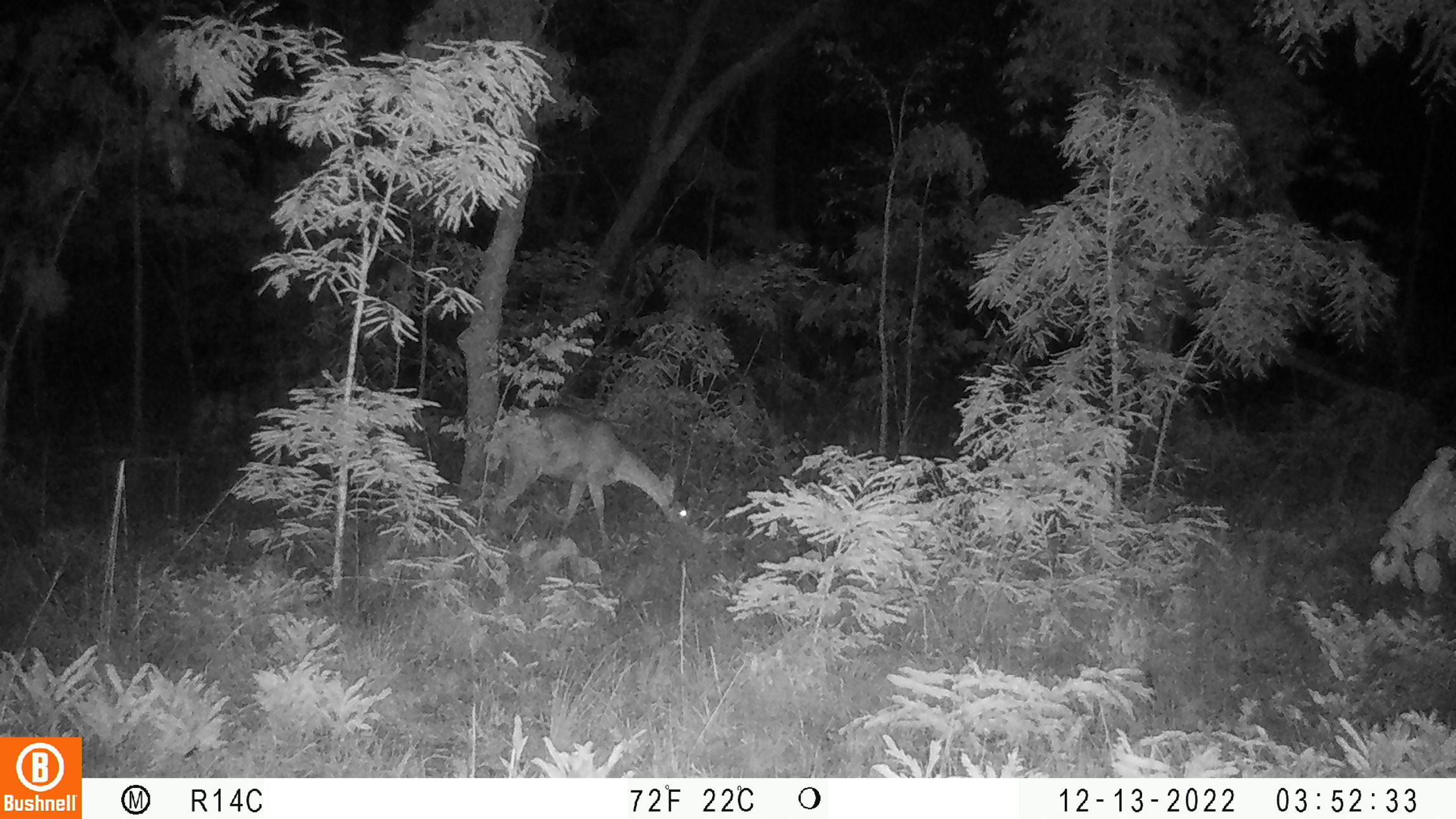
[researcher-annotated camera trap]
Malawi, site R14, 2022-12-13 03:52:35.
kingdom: Animalia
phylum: Chordata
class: Mammalia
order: Artiodactyla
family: Bovidae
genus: Redunca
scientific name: Redunca arundinum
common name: southern reedbuck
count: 1